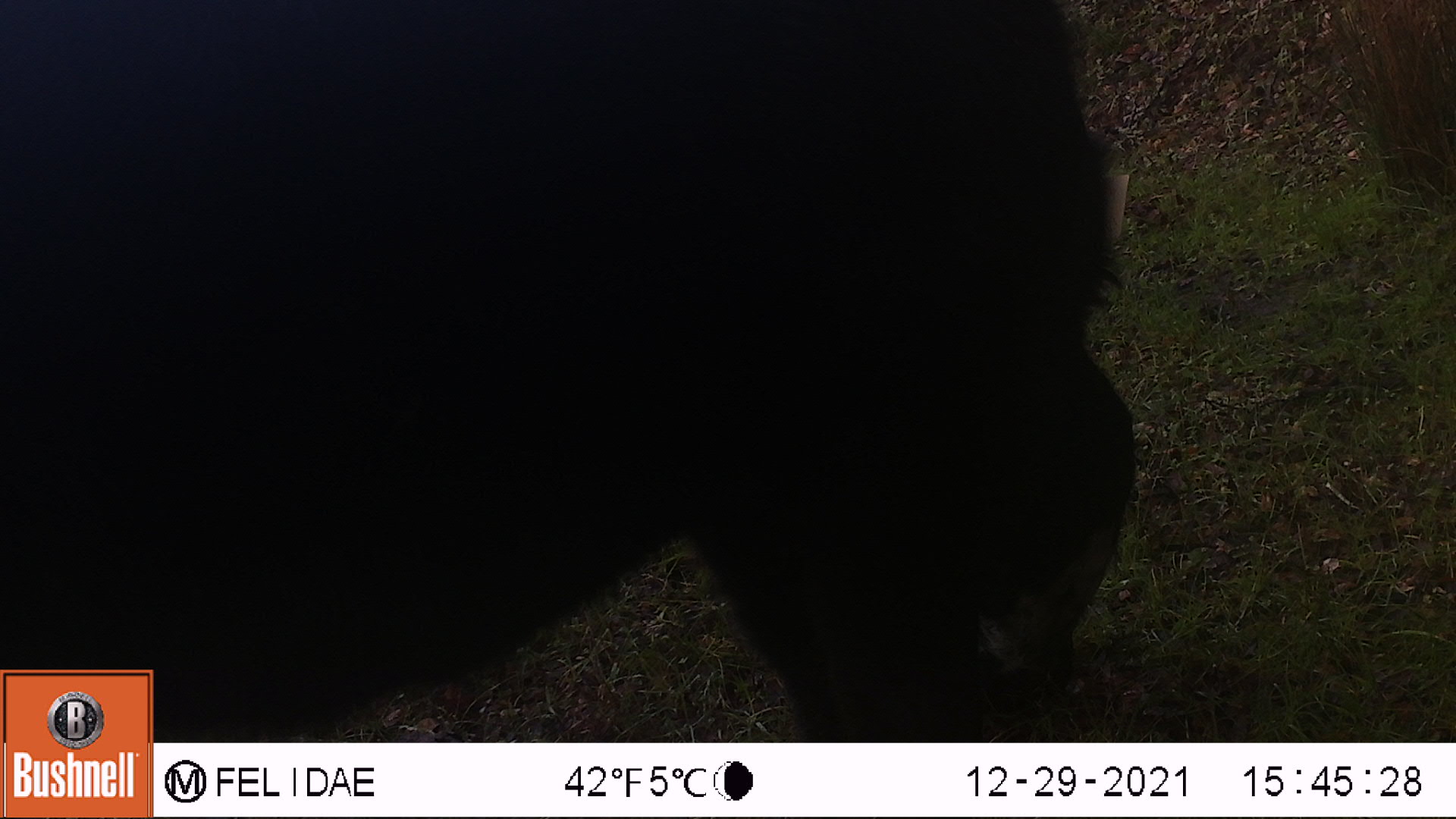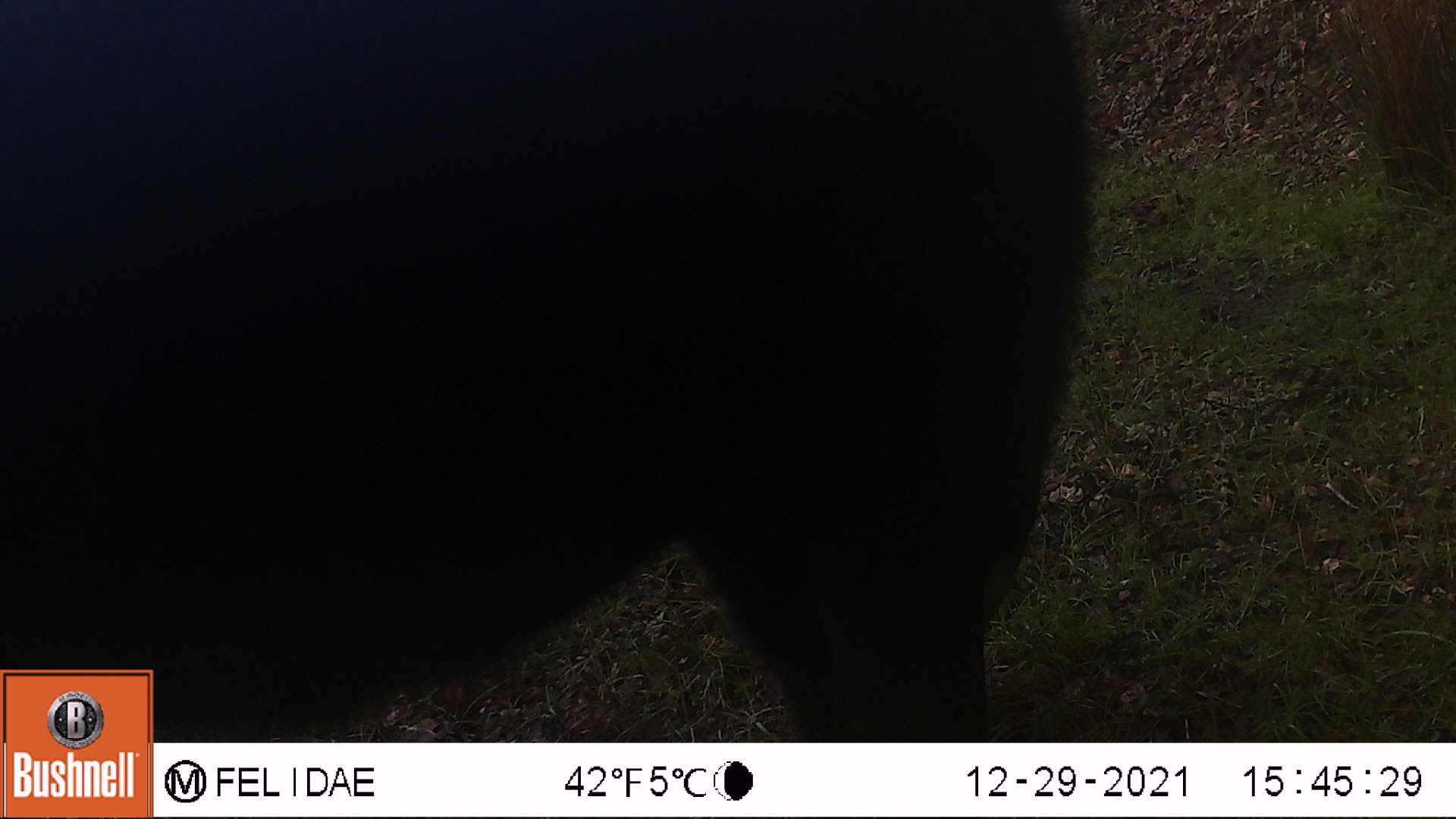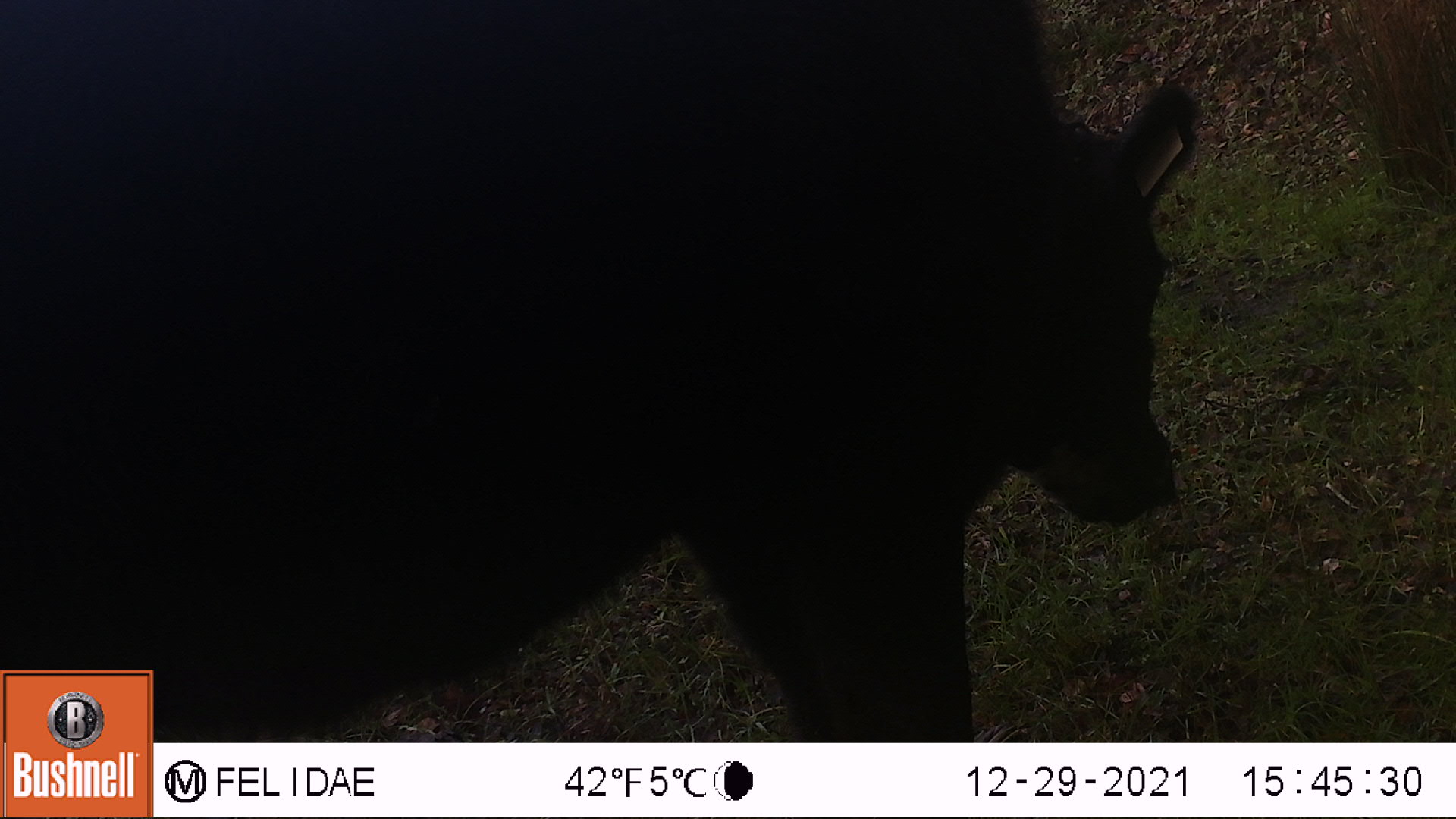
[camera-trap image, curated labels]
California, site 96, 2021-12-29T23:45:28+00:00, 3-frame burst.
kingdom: Animalia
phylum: Chordata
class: Mammalia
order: Artiodactyla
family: Bovidae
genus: Bos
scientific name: Bos taurus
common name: domestic cattle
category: cattle